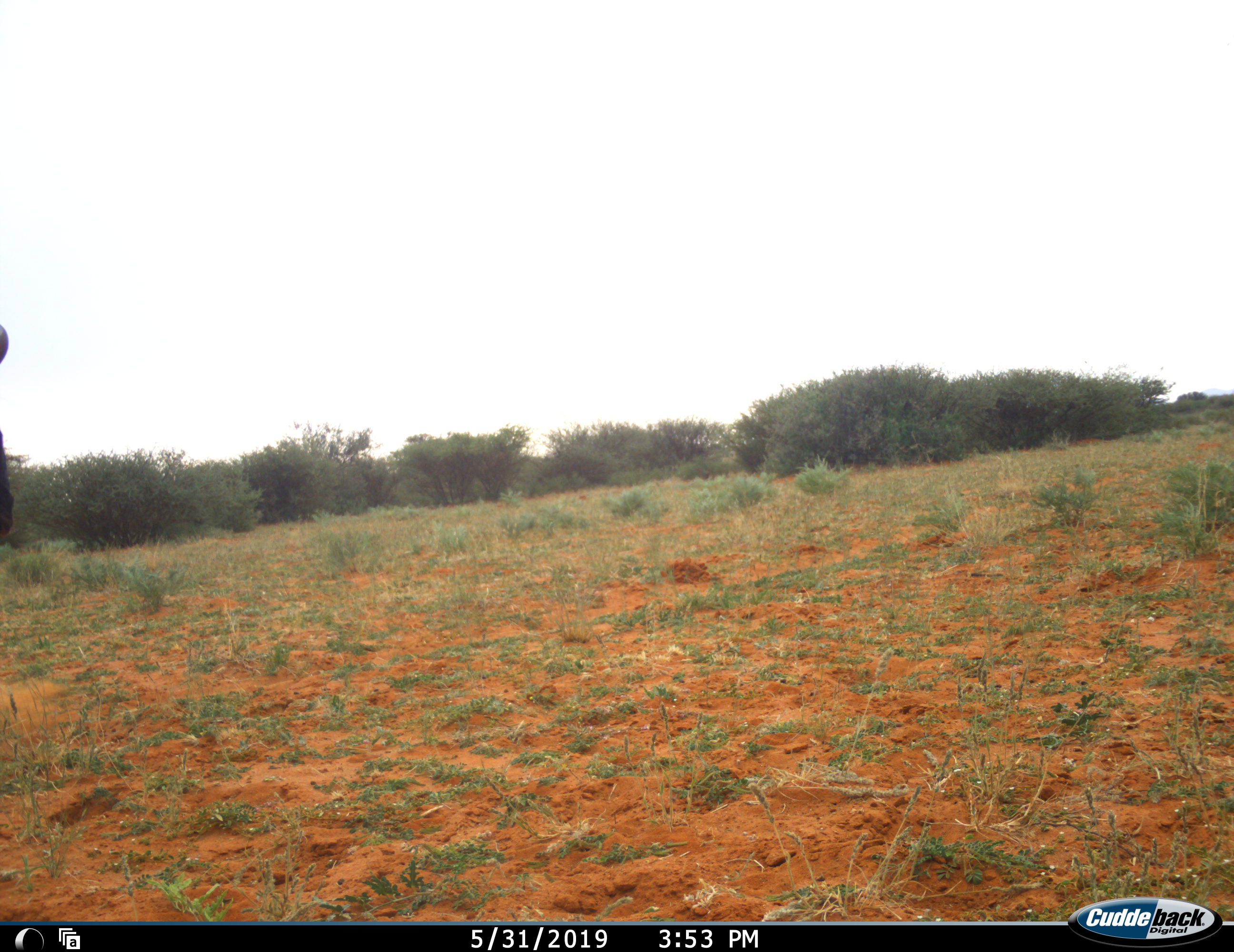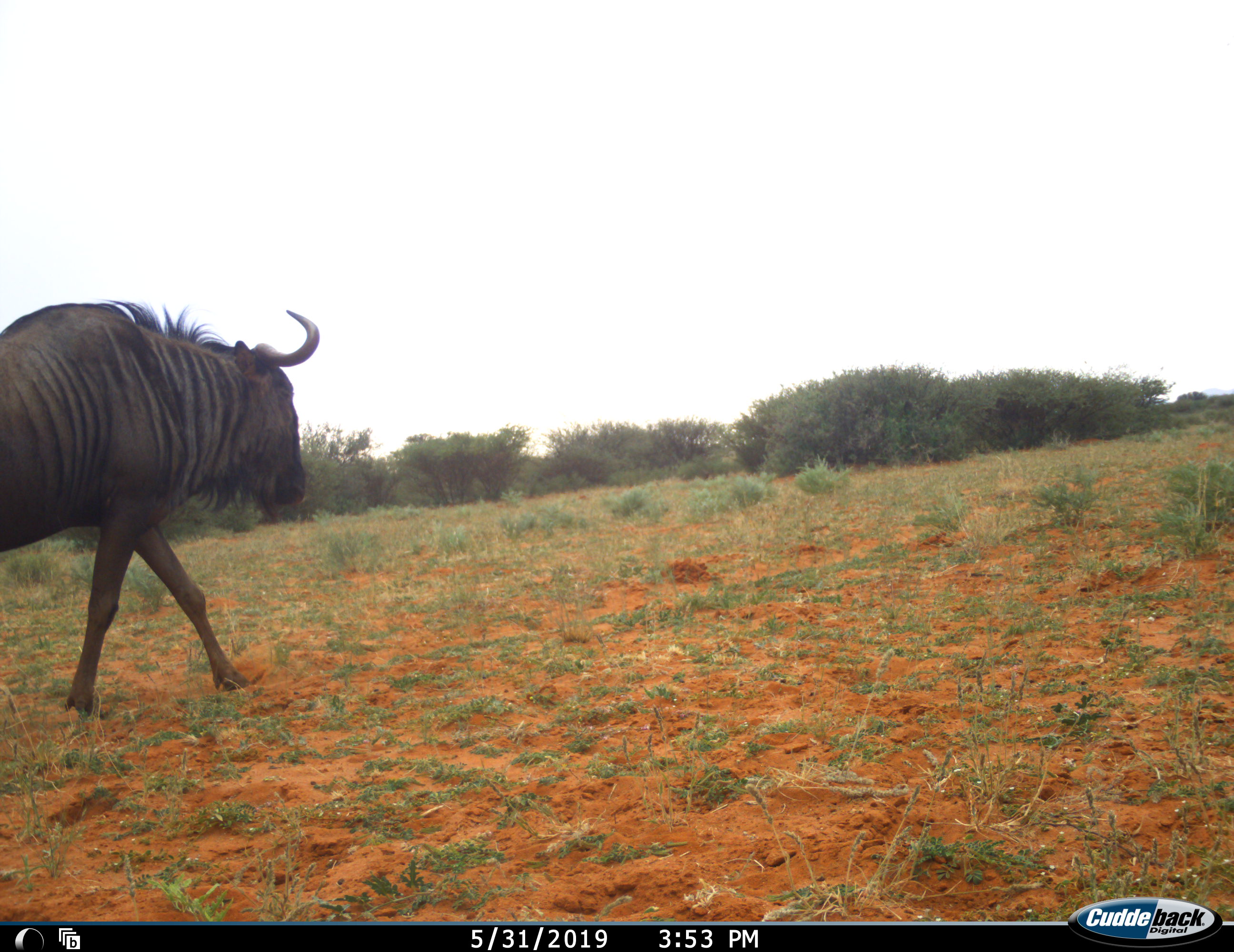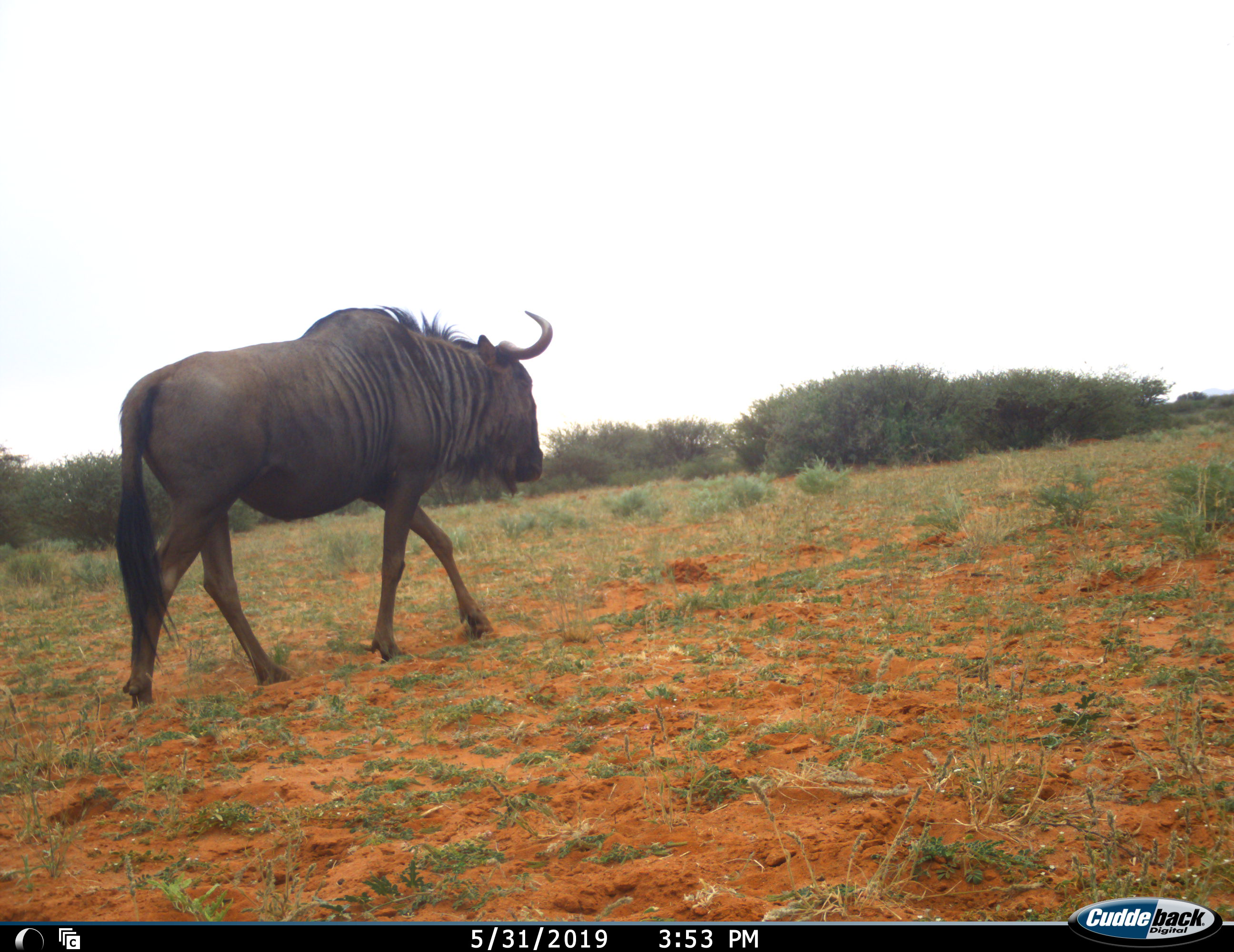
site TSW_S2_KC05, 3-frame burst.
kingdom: Animalia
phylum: Chordata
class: Mammalia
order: Artiodactyla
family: Bovidae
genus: Connochaetes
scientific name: Connochaetes taurinus taurinus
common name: blue wildebeest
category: wildebeestblue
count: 1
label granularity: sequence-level